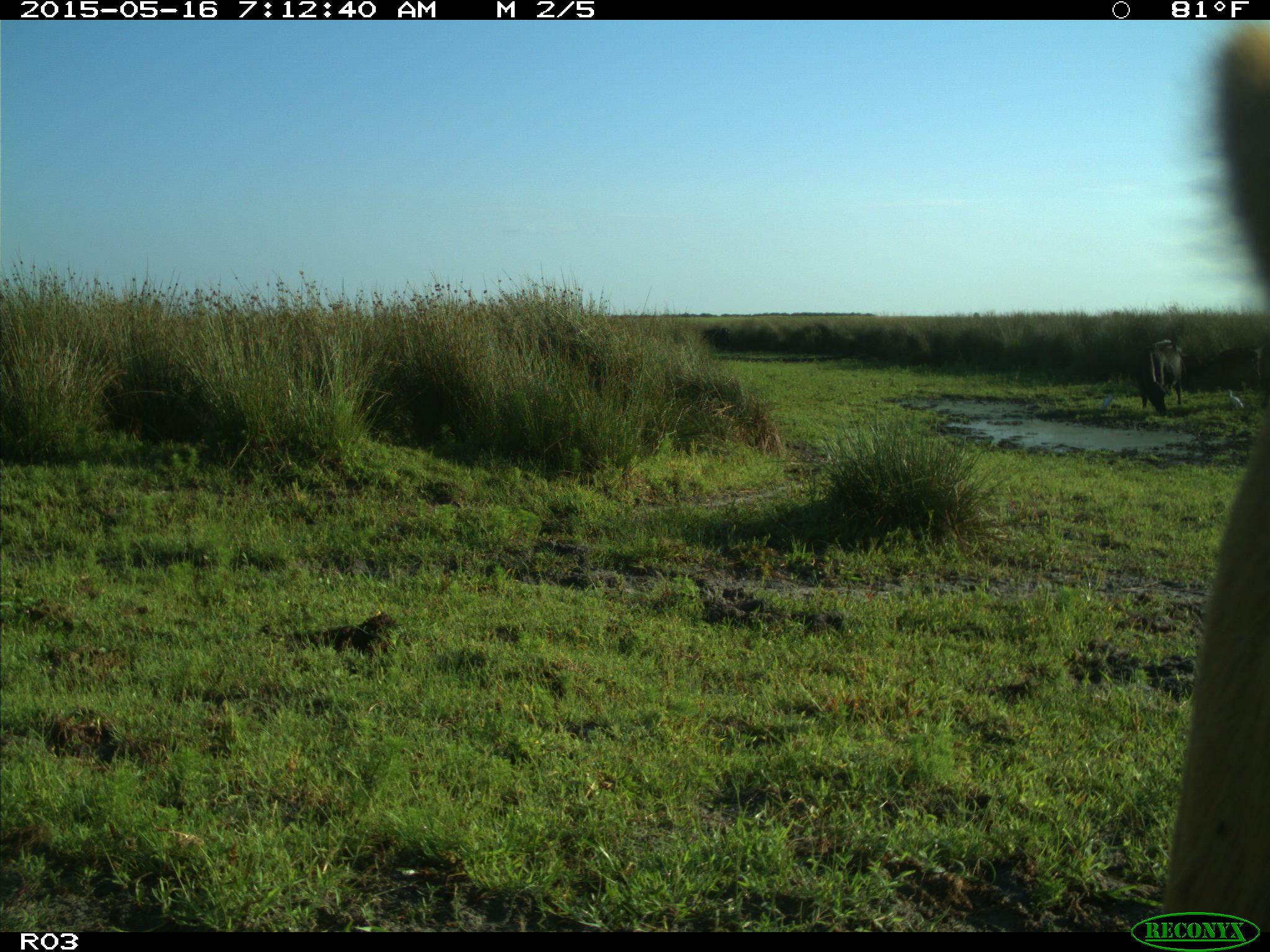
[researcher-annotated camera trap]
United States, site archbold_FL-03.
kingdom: Animalia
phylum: Chordata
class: Mammalia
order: Artiodactyla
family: Bovidae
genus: Bos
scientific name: Bos taurus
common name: domestic cow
Bos taurus (domestic cow).